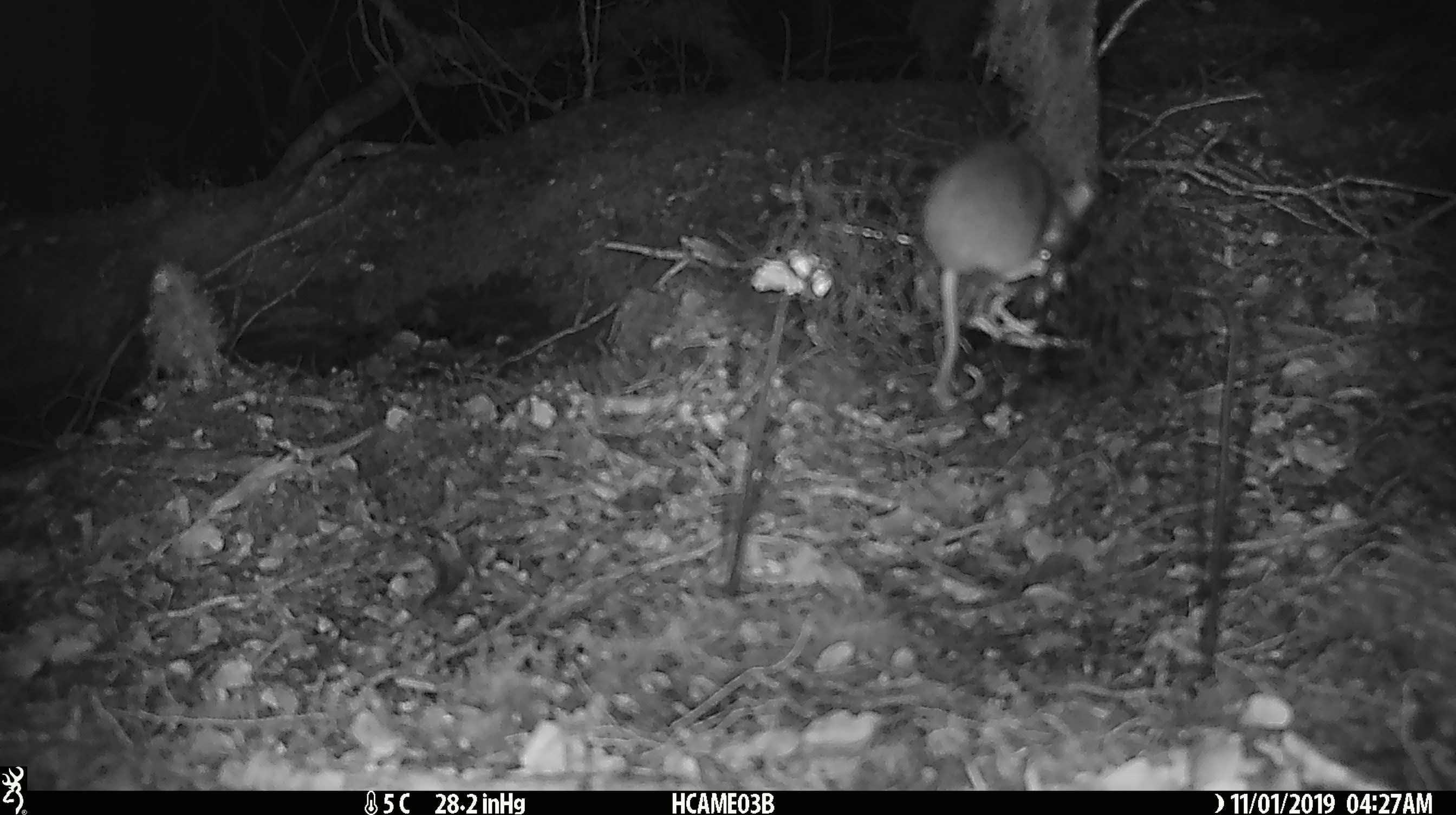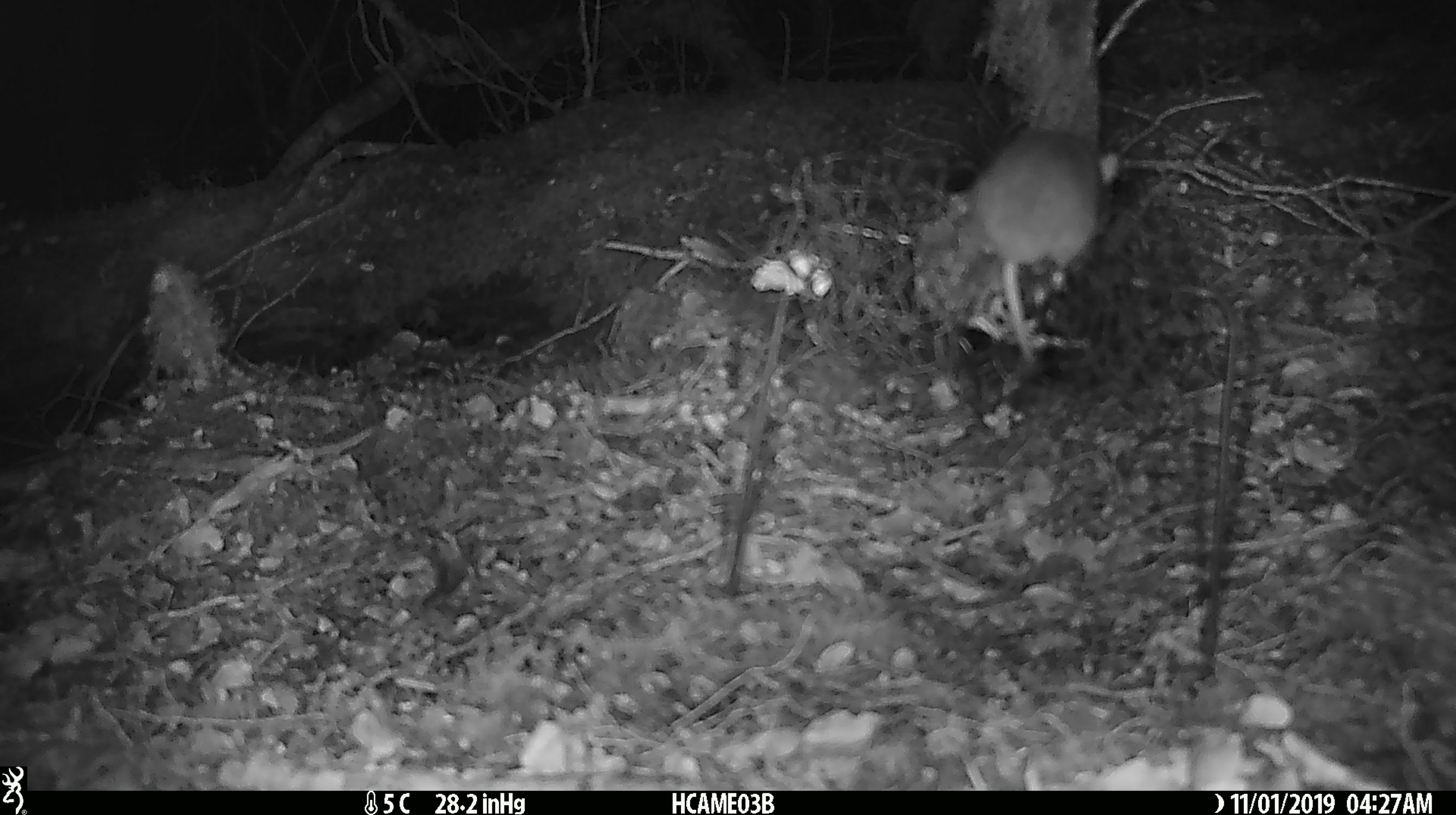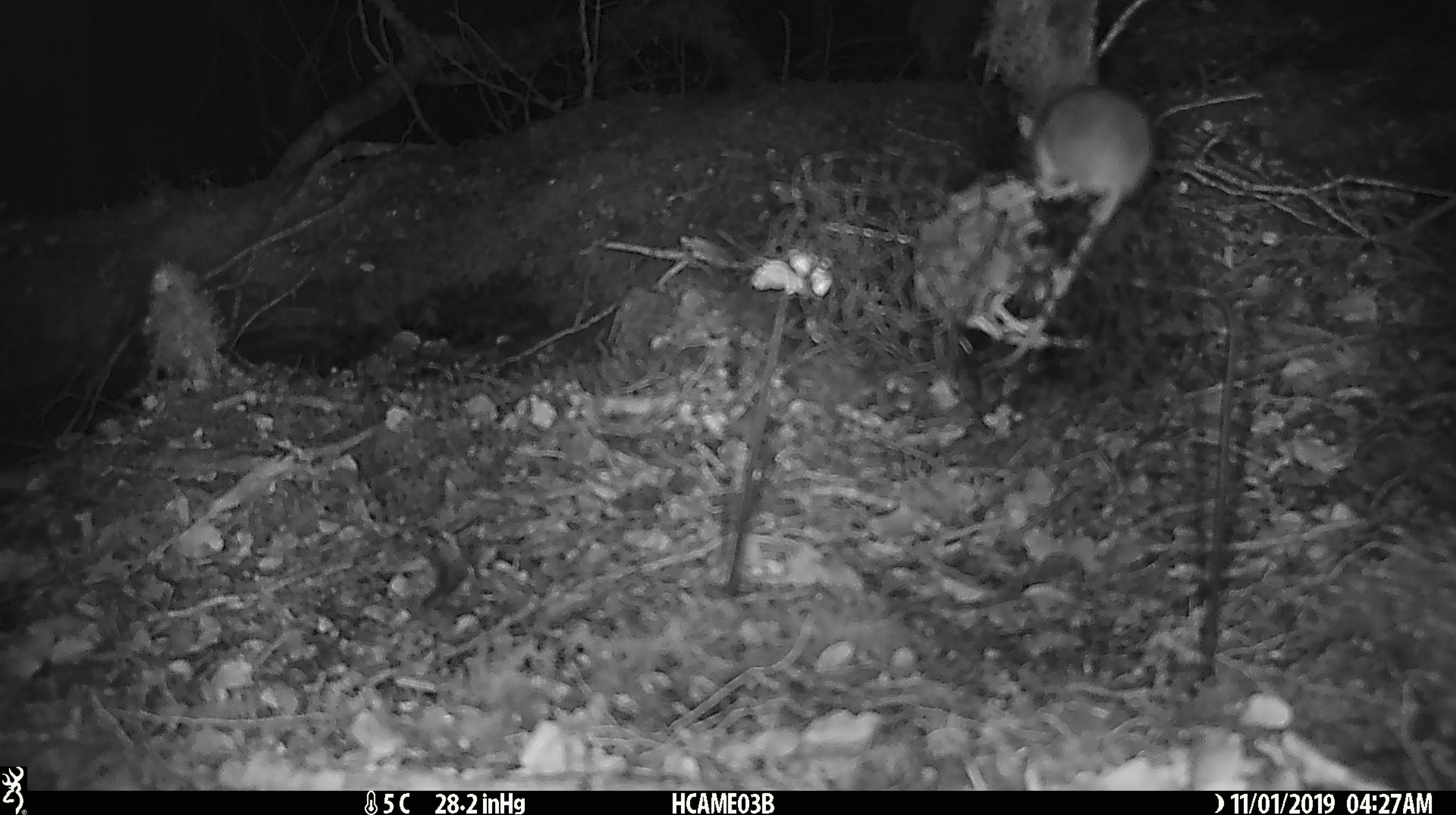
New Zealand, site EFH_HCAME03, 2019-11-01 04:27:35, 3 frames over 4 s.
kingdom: Animalia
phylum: Chordata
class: Mammalia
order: Rodentia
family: Muridae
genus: Mus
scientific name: Mus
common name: mouse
Mouse (Mus).